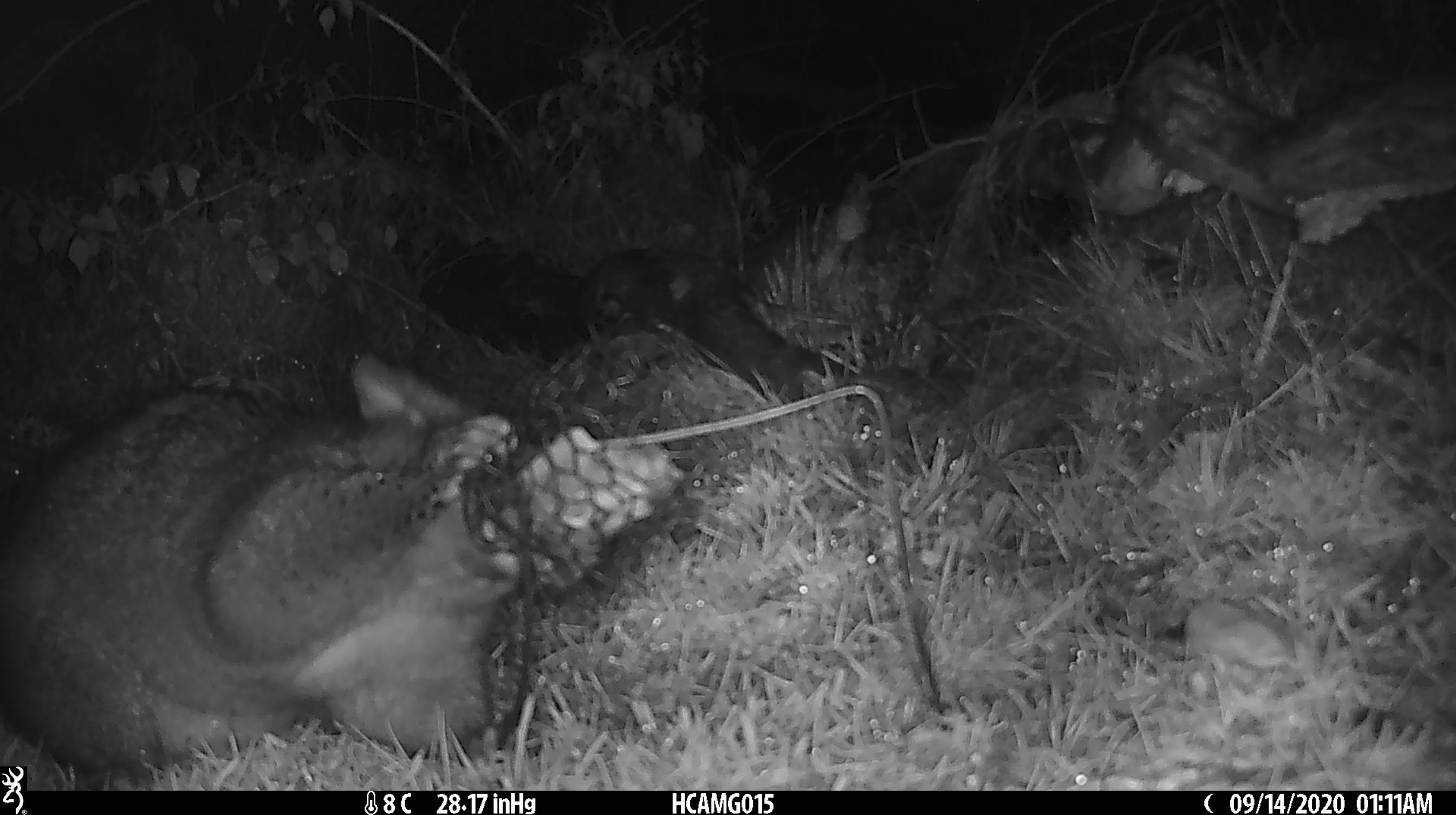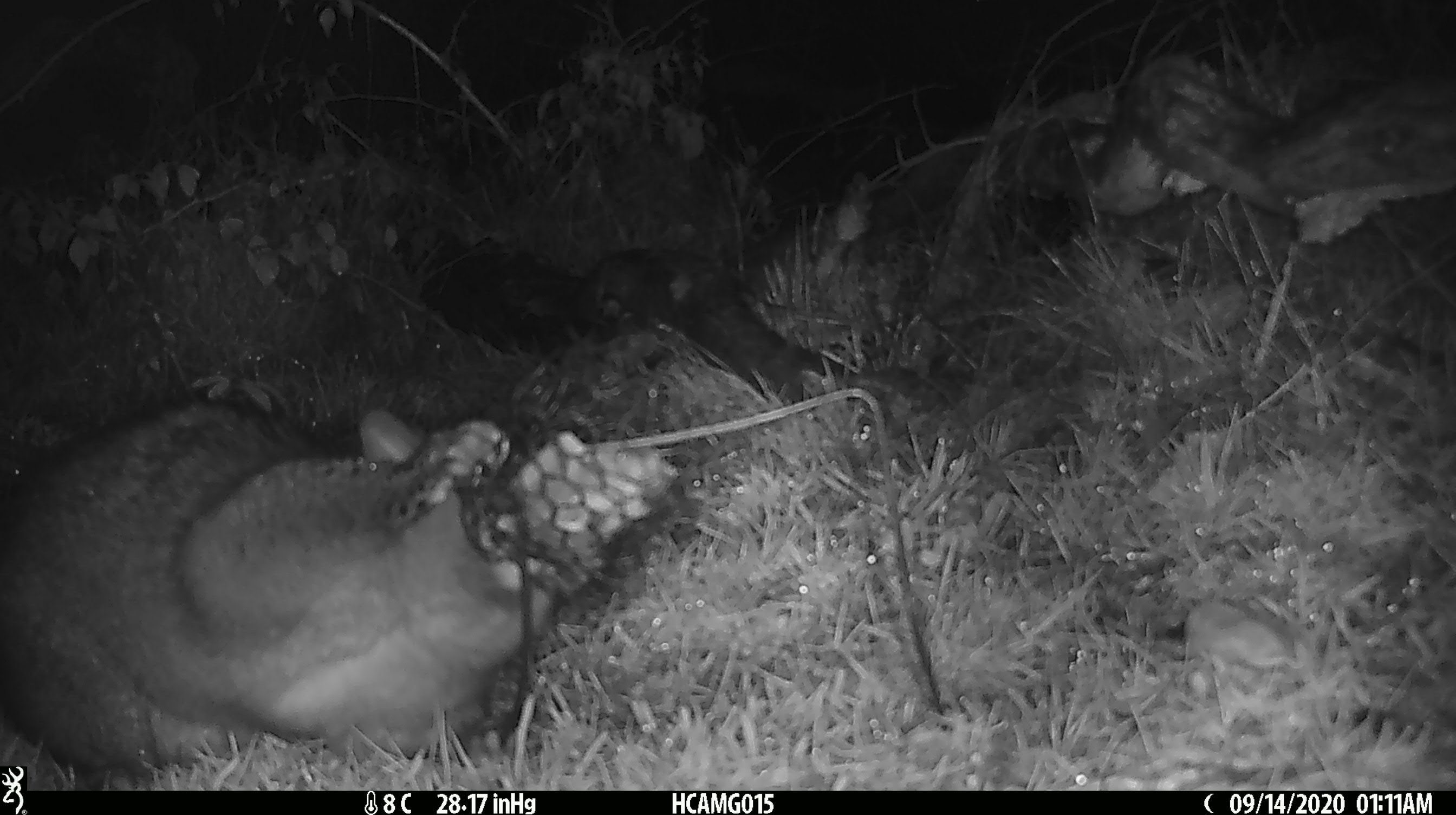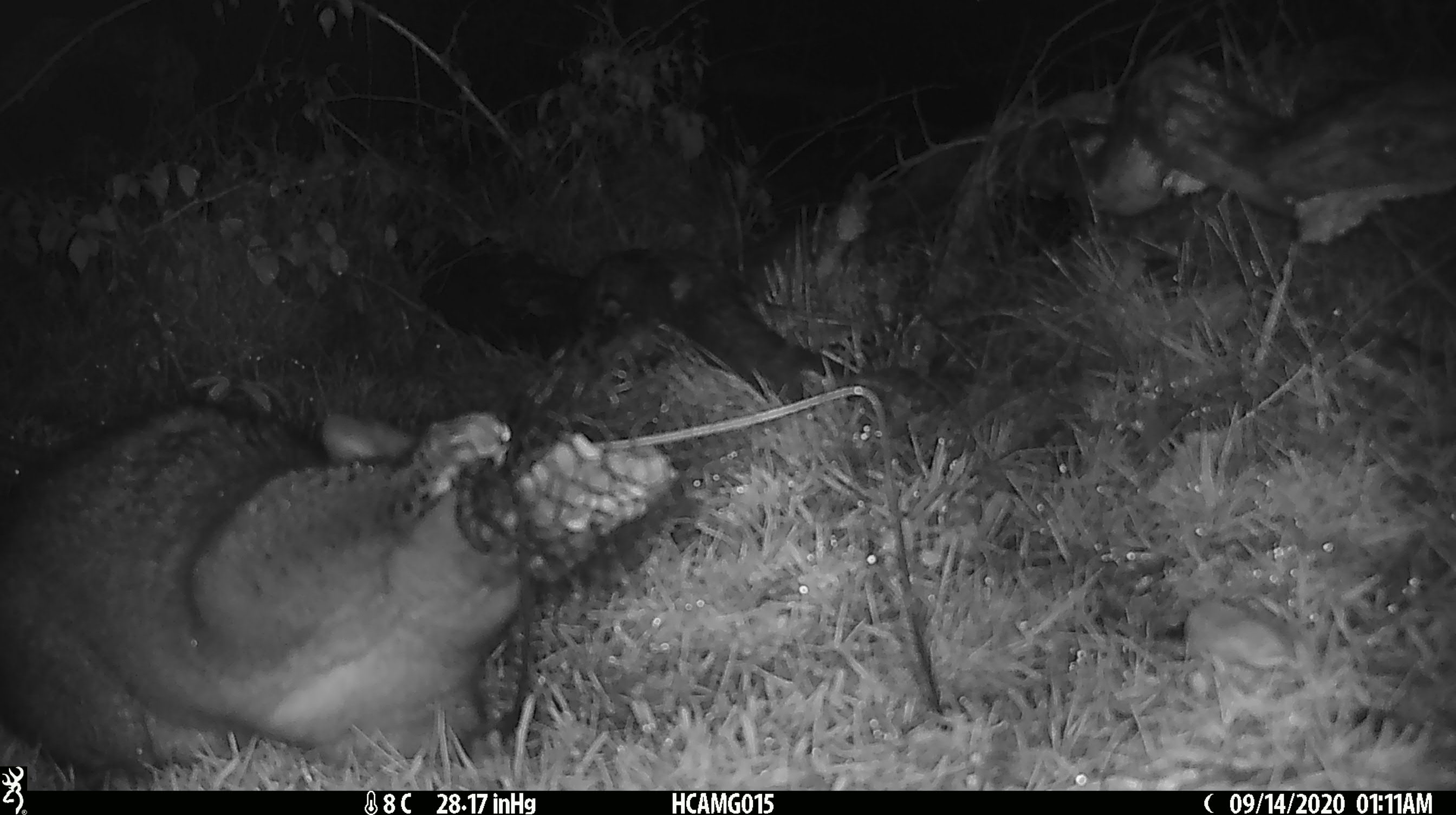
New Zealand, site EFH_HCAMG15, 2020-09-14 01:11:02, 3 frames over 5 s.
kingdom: Animalia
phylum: Chordata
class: Mammalia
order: Diprotodontia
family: Phalangeridae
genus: Trichosurus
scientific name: Trichosurus vulpecula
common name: common brushtail possum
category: possum